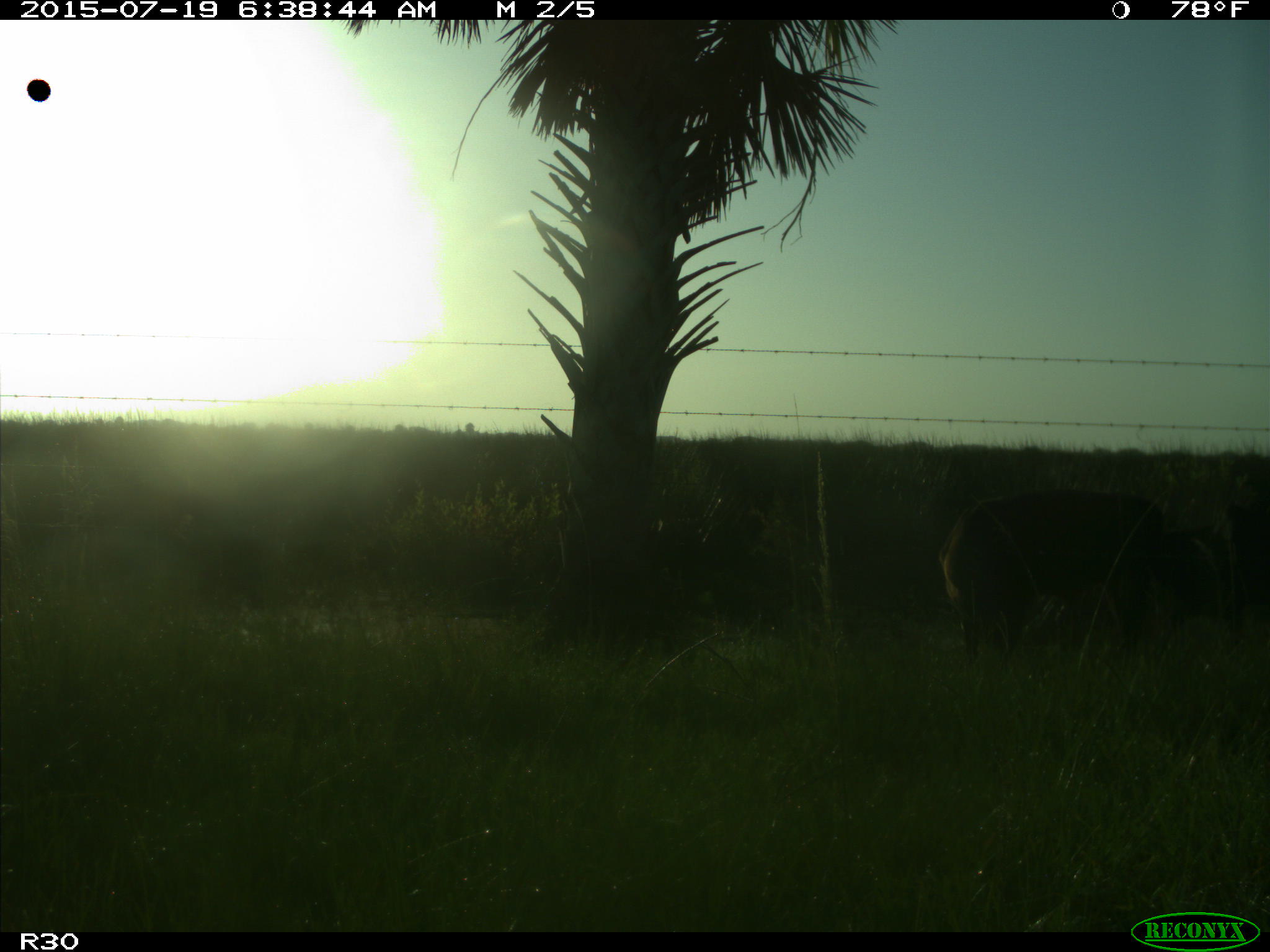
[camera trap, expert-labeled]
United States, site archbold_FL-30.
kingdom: Animalia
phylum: Chordata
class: Mammalia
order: Artiodactyla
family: Bovidae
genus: Bos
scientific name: Bos taurus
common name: domestic cow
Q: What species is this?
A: Bos taurus (domestic cow).